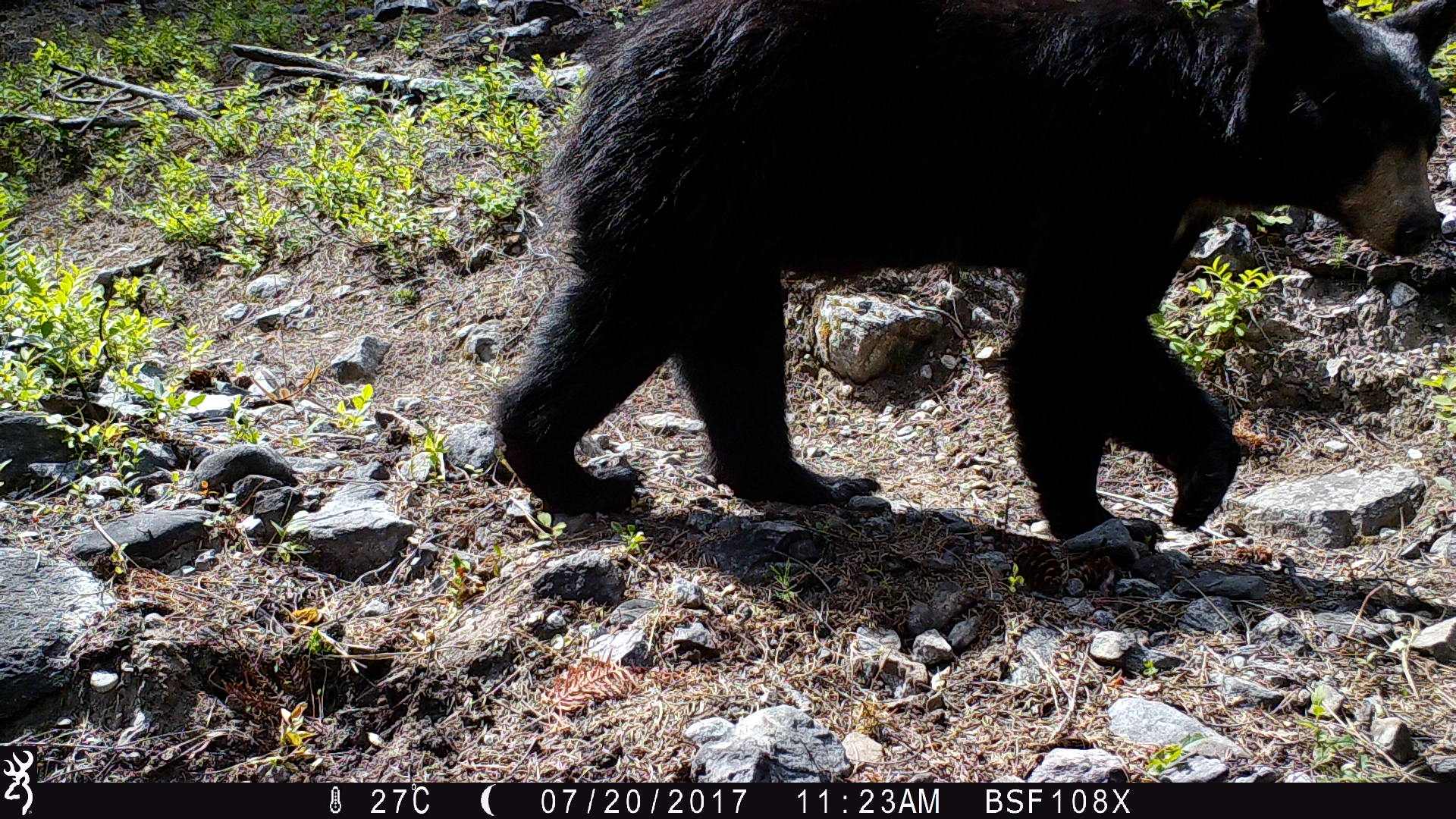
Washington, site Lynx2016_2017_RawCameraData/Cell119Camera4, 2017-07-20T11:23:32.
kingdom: Animalia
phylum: Chordata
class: Mammalia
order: Carnivora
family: Ursidae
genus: Ursus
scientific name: Ursus americanus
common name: american black bear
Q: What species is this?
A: Ursus americanus (american black bear).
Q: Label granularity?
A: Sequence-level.